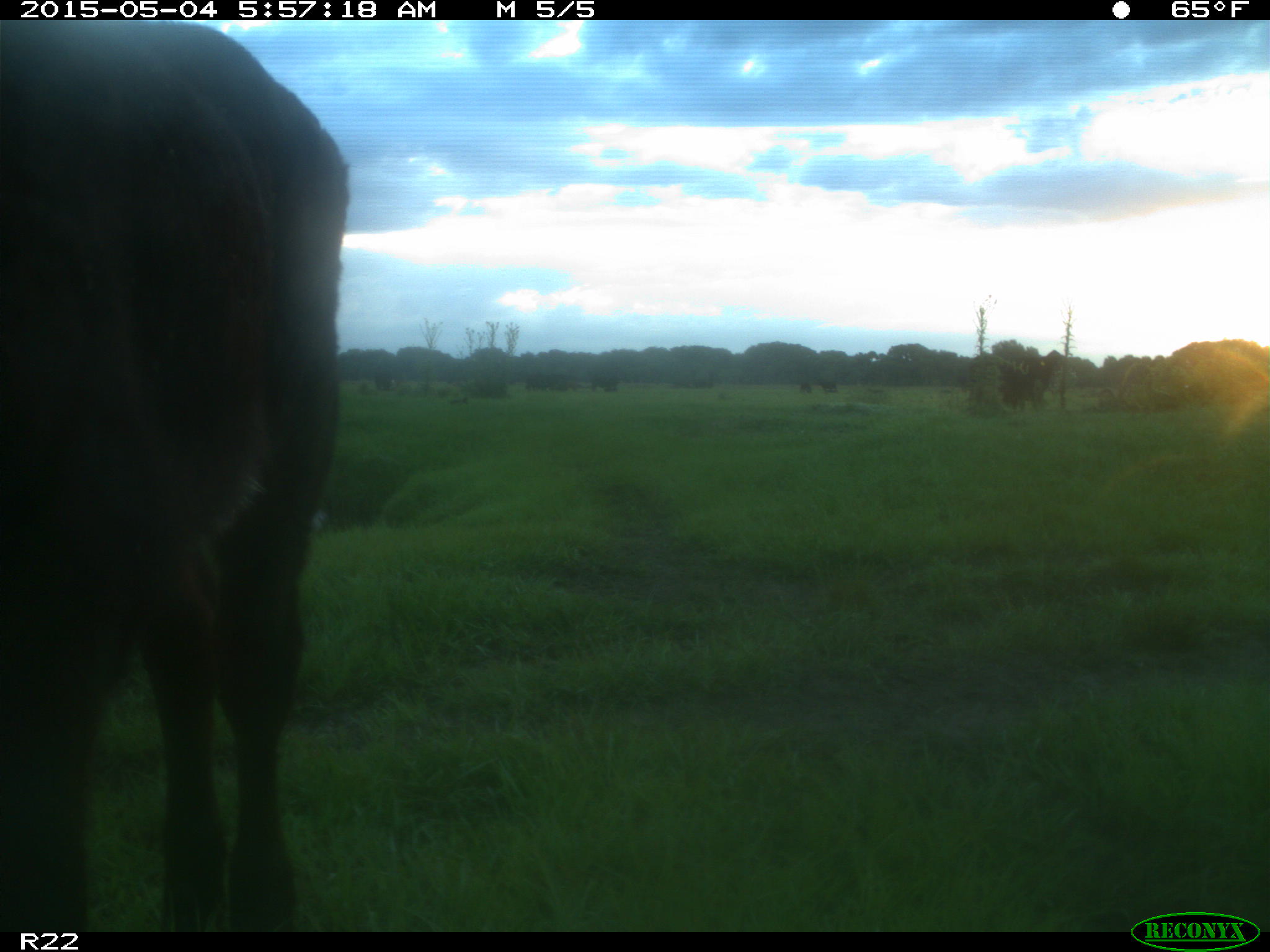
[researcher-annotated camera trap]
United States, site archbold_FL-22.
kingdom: Animalia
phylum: Chordata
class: Mammalia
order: Artiodactyla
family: Bovidae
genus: Bos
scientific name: Bos taurus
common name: domestic cow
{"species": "Bos taurus (domestic cow)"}